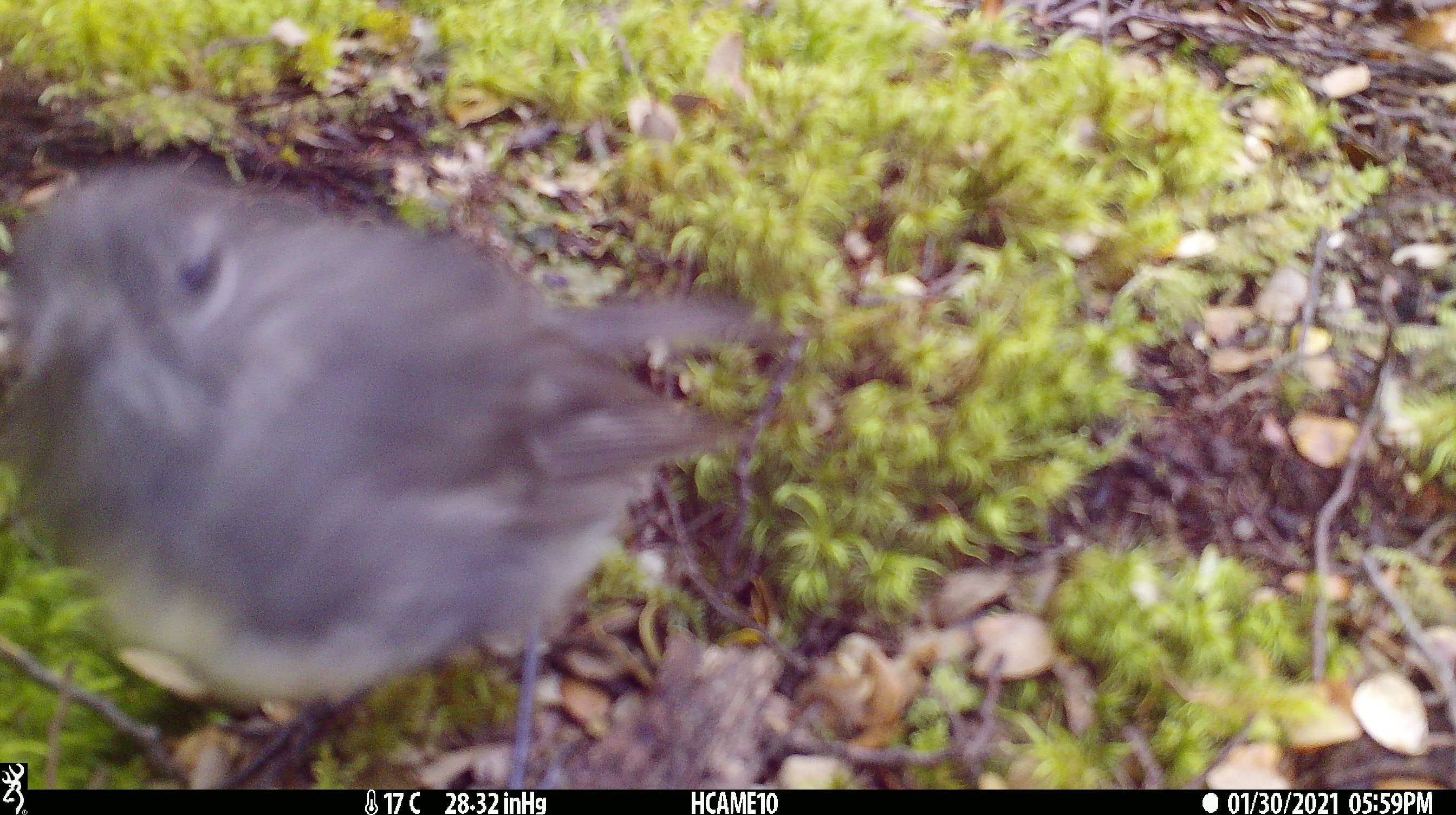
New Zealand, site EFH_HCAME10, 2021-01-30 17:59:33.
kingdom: Animalia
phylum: Chordata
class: Aves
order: Passeriformes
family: Petroicidae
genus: Petroica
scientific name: Petroica australis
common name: new zealand robin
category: robin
Robin (new zealand robin) (Petroica australis).